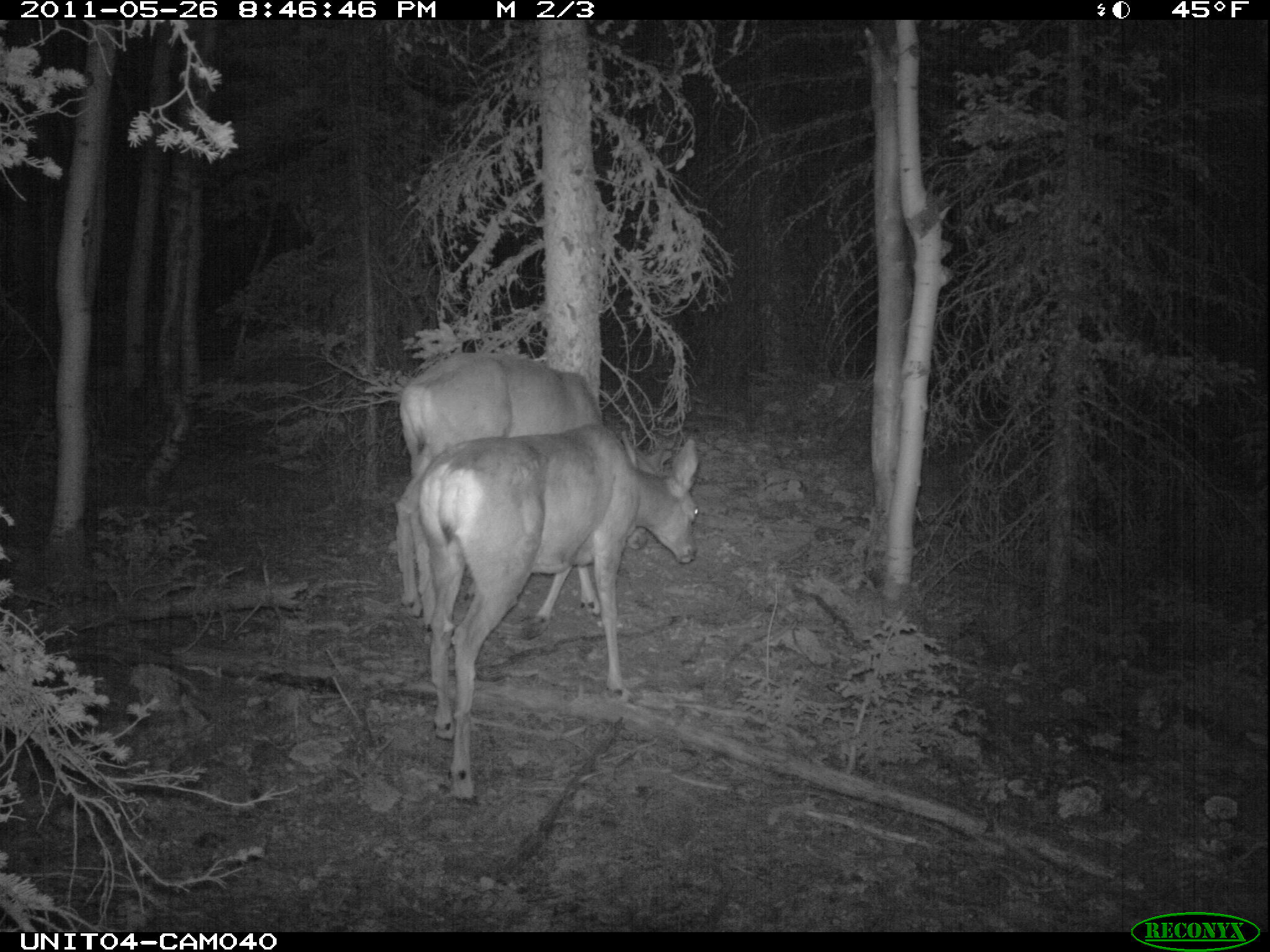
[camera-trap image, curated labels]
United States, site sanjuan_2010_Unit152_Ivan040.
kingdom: Animalia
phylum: Chordata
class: Mammalia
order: Artiodactyla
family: Cervidae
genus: Odocoileus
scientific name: Odocoileus hemionus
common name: mule deer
Odocoileus hemionus (mule deer).